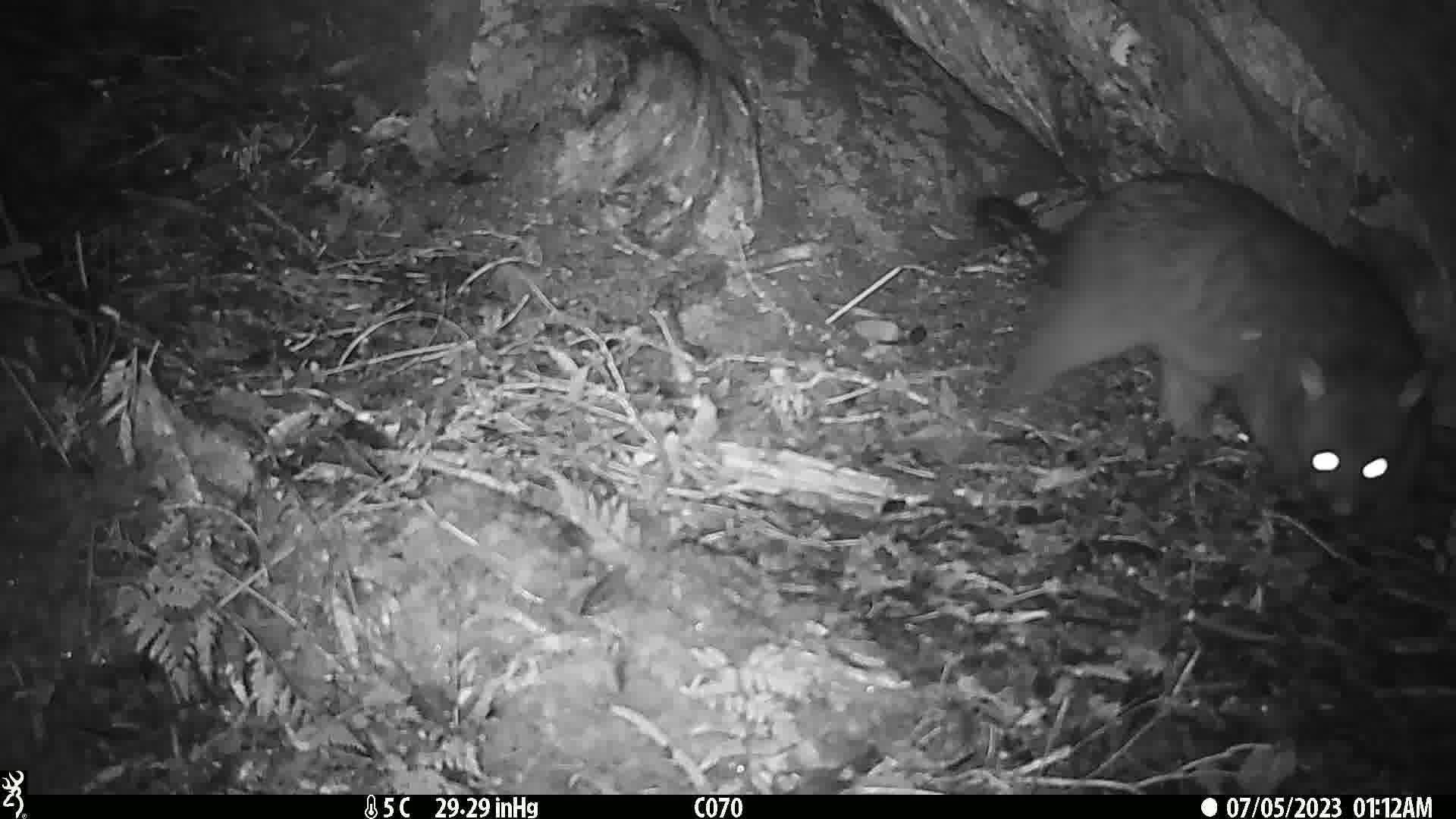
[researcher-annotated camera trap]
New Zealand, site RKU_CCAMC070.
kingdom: Animalia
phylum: Chordata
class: Mammalia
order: Diprotodontia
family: Phalangeridae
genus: Trichosurus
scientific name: Trichosurus vulpecula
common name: common brushtail possum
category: possum